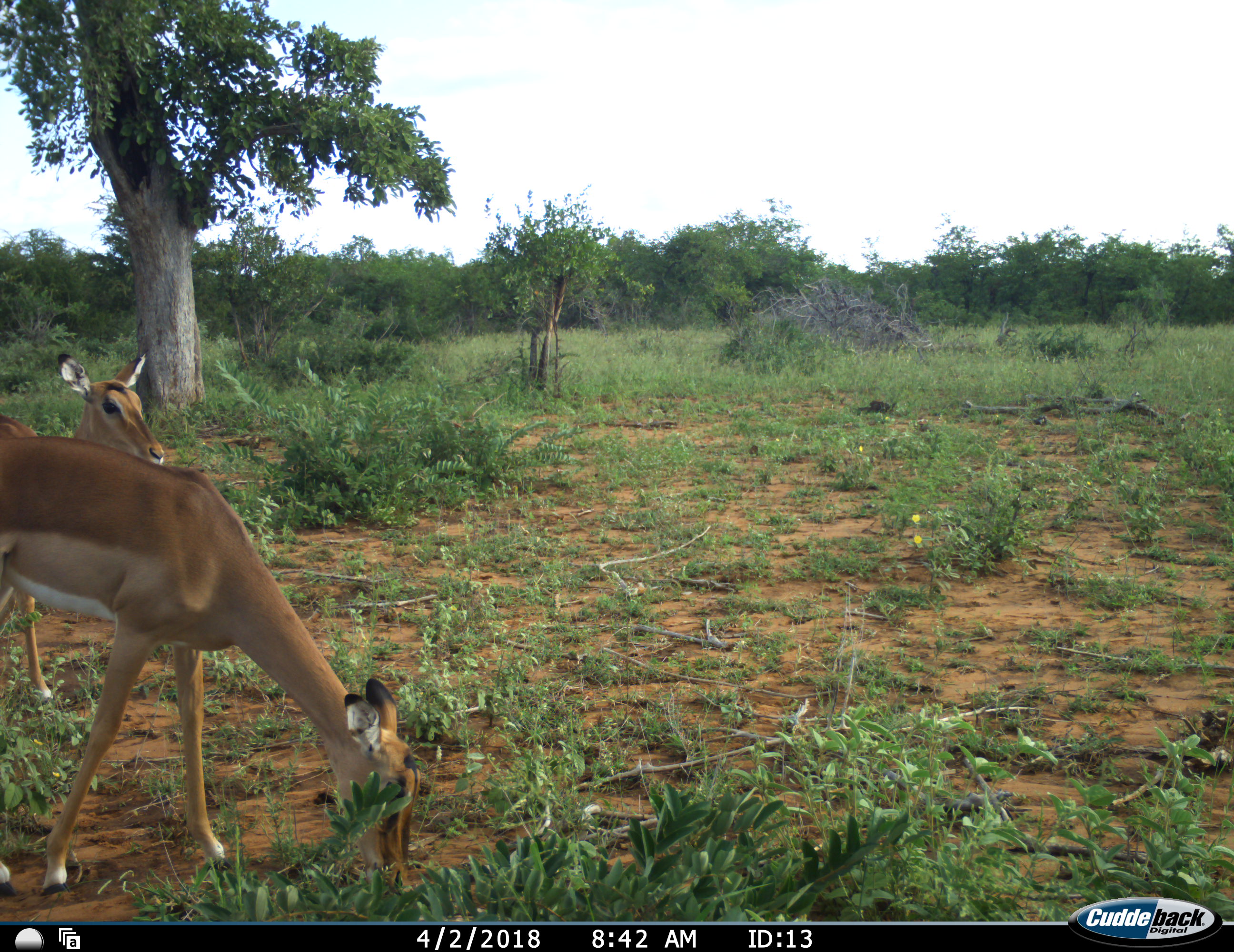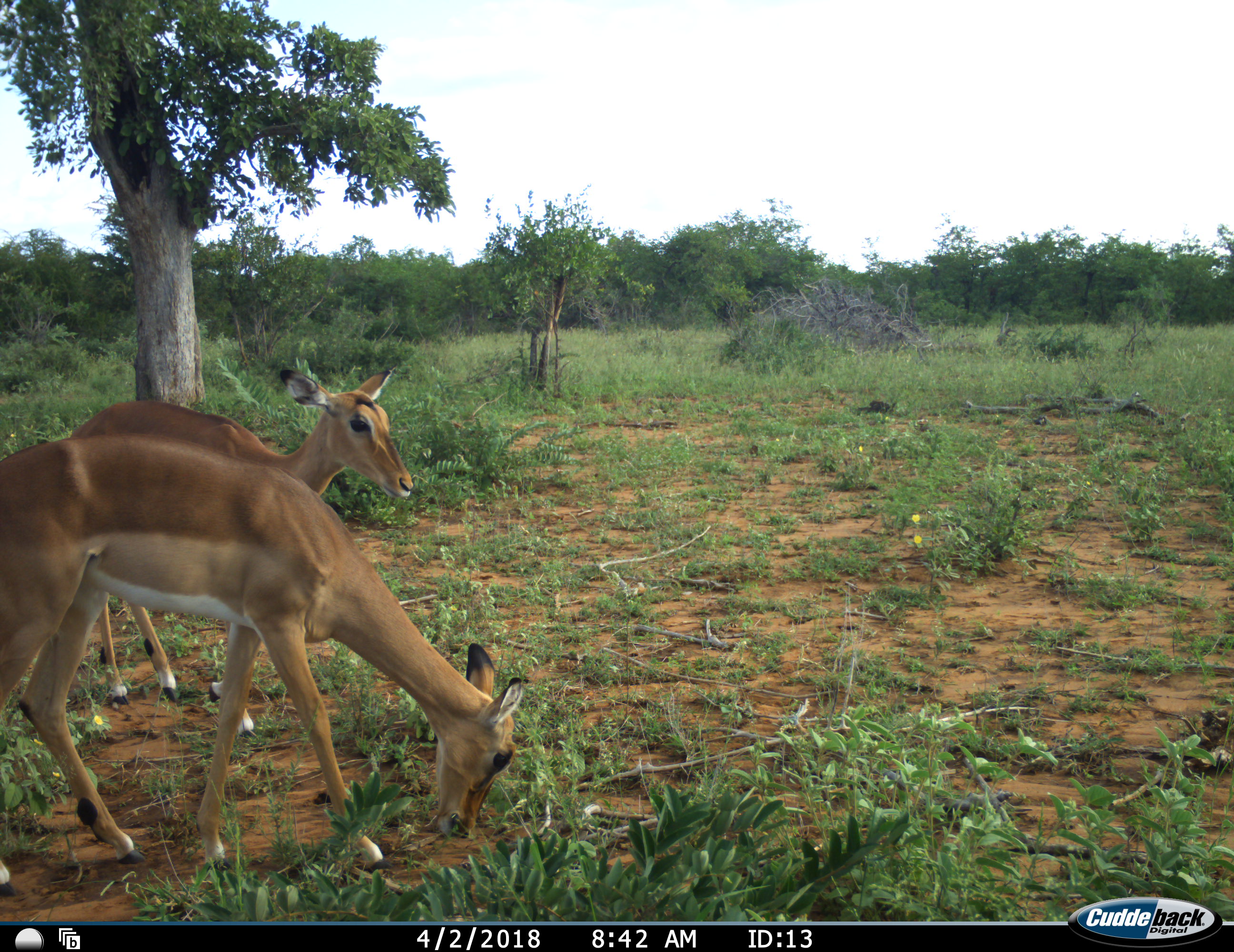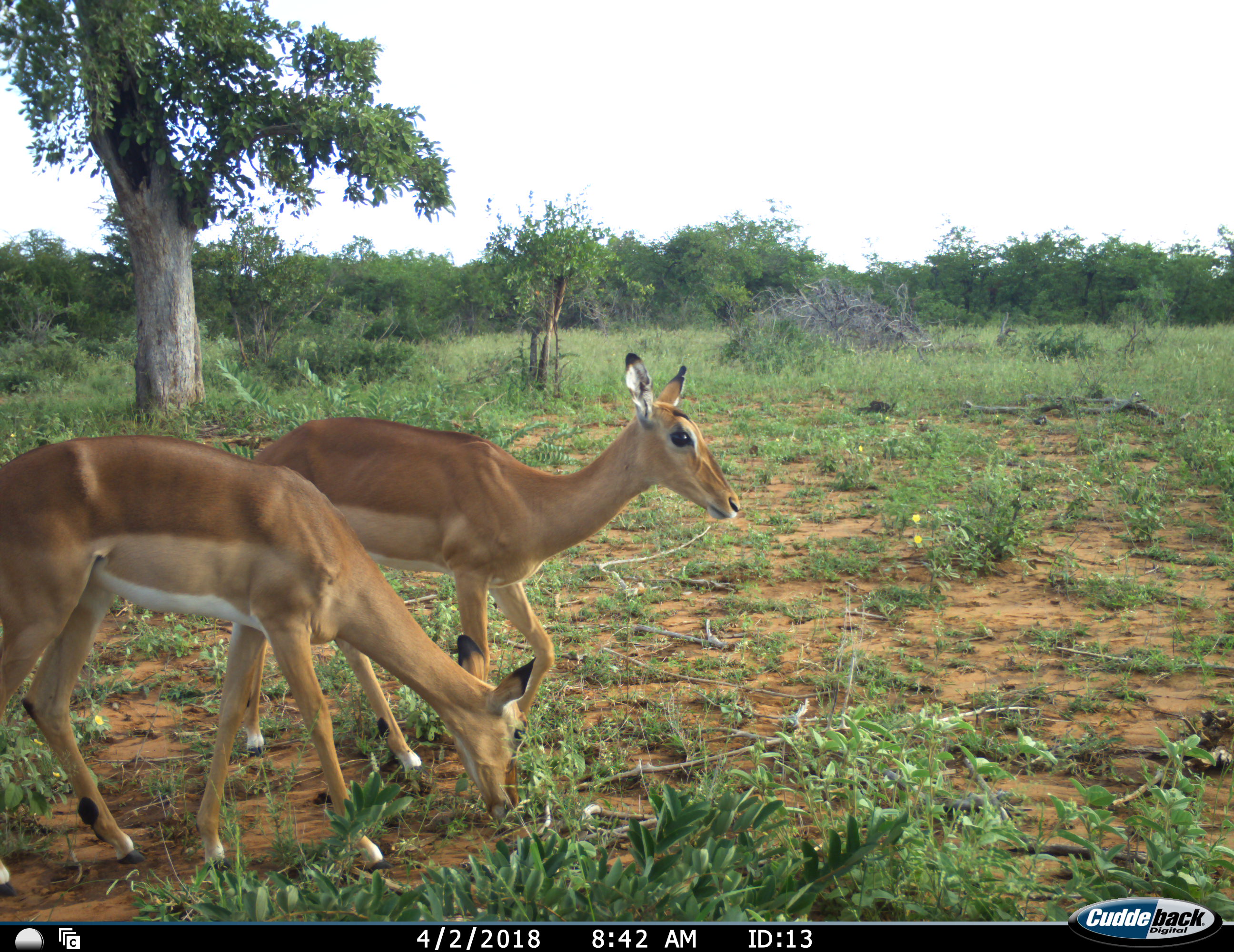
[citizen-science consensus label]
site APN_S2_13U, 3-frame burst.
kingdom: Animalia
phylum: Chordata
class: Mammalia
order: Artiodactyla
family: Bovidae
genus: Aepyceros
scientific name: Aepyceros melampus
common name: impala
Impala (Aepyceros melampus), count 2. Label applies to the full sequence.